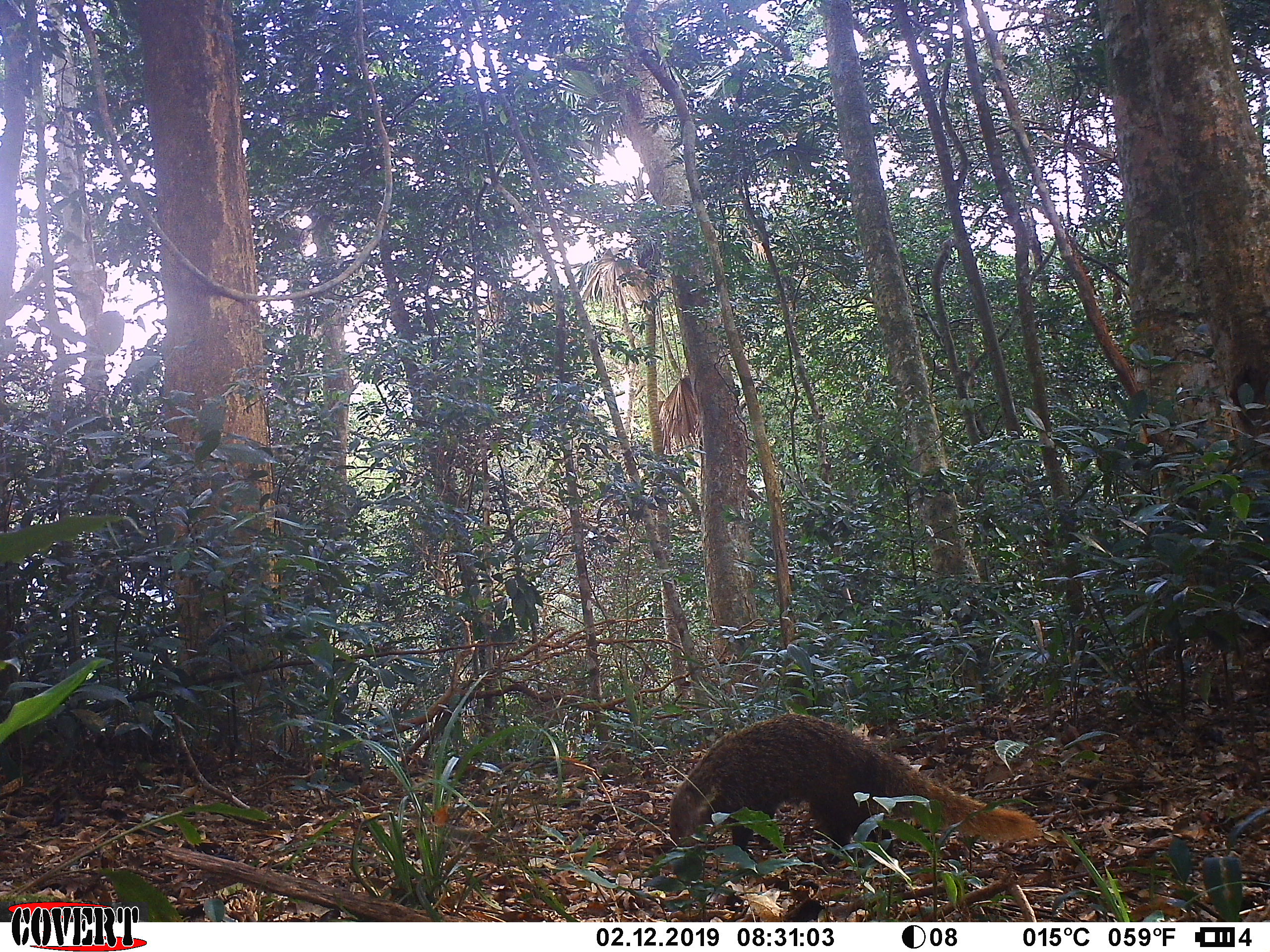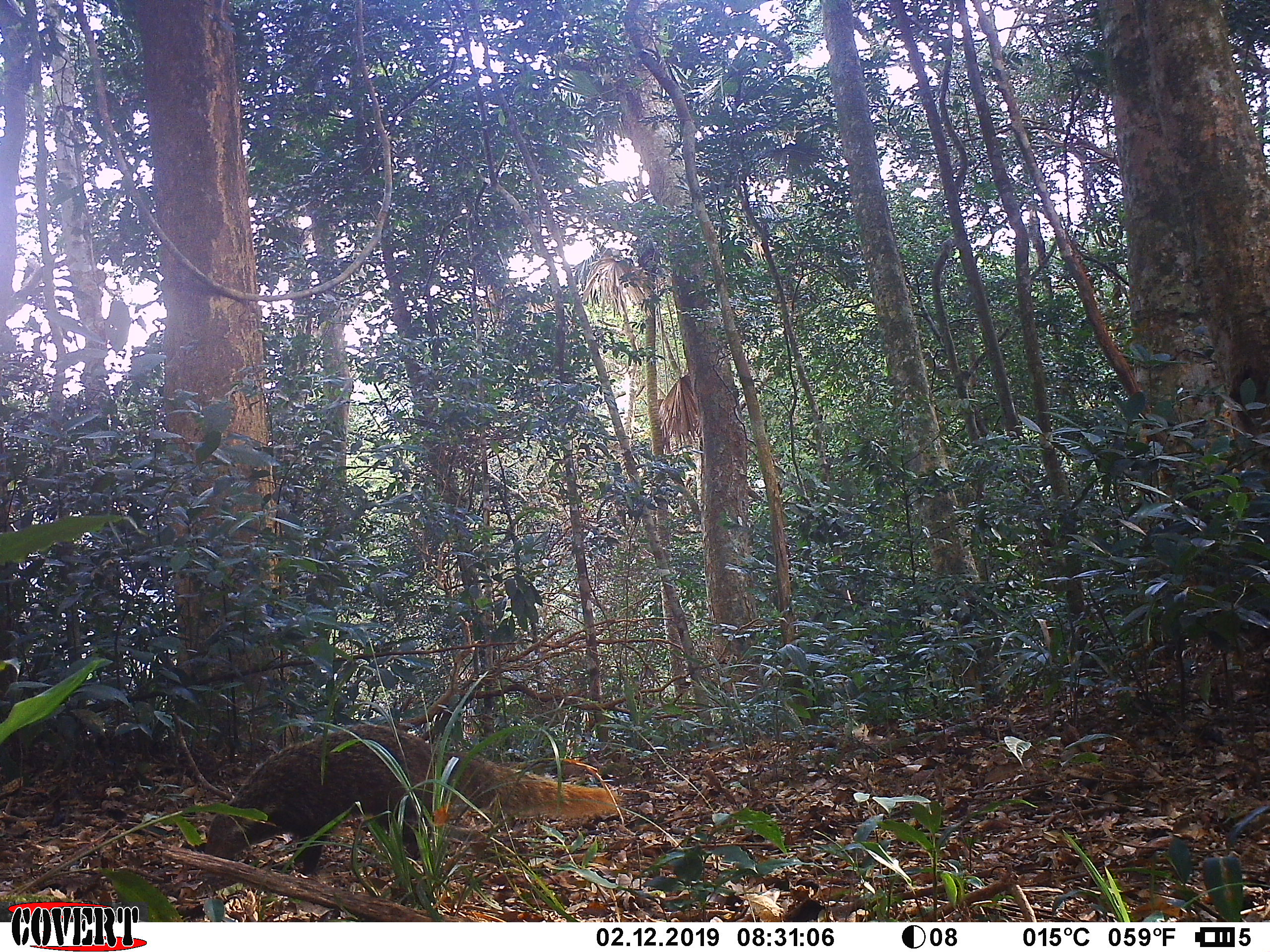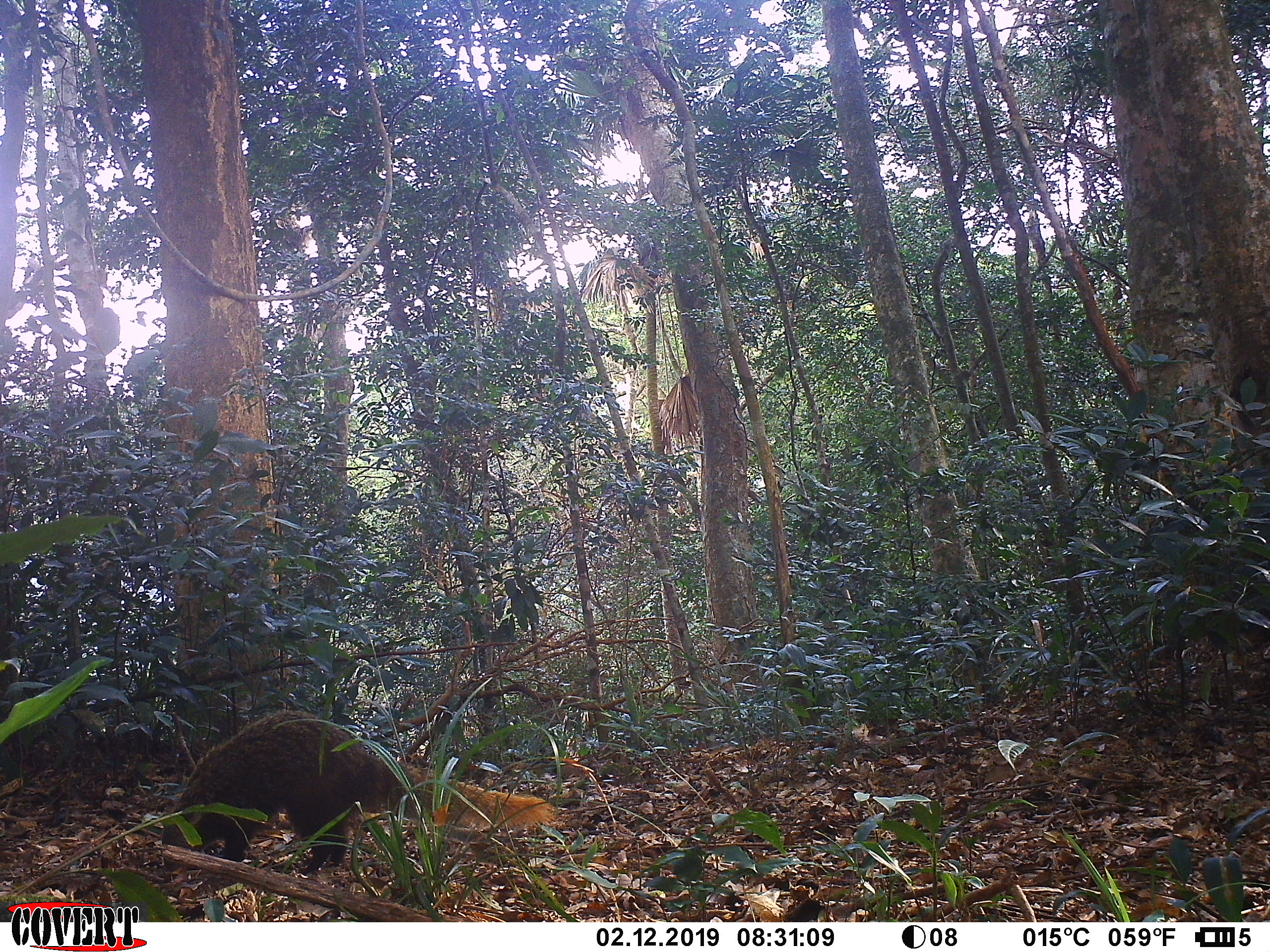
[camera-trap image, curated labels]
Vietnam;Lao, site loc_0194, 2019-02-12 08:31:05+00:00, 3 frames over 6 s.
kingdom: Animalia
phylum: Chordata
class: Mammalia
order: Carnivora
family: Herpestidae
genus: Urva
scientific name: Urva urva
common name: crab-eating mongoose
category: crab eating mongoose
Crab eating mongoose (crab-eating mongoose) (Urva urva). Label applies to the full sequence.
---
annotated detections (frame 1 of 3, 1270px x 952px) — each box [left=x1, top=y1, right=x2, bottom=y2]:
crab eating mongoose: [left=667, top=712, right=1043, bottom=867]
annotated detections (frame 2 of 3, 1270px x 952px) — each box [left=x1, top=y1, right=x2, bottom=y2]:
crab eating mongoose: [left=203, top=721, right=622, bottom=873]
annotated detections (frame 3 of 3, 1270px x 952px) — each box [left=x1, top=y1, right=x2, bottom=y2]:
crab eating mongoose: [left=161, top=709, right=557, bottom=879]